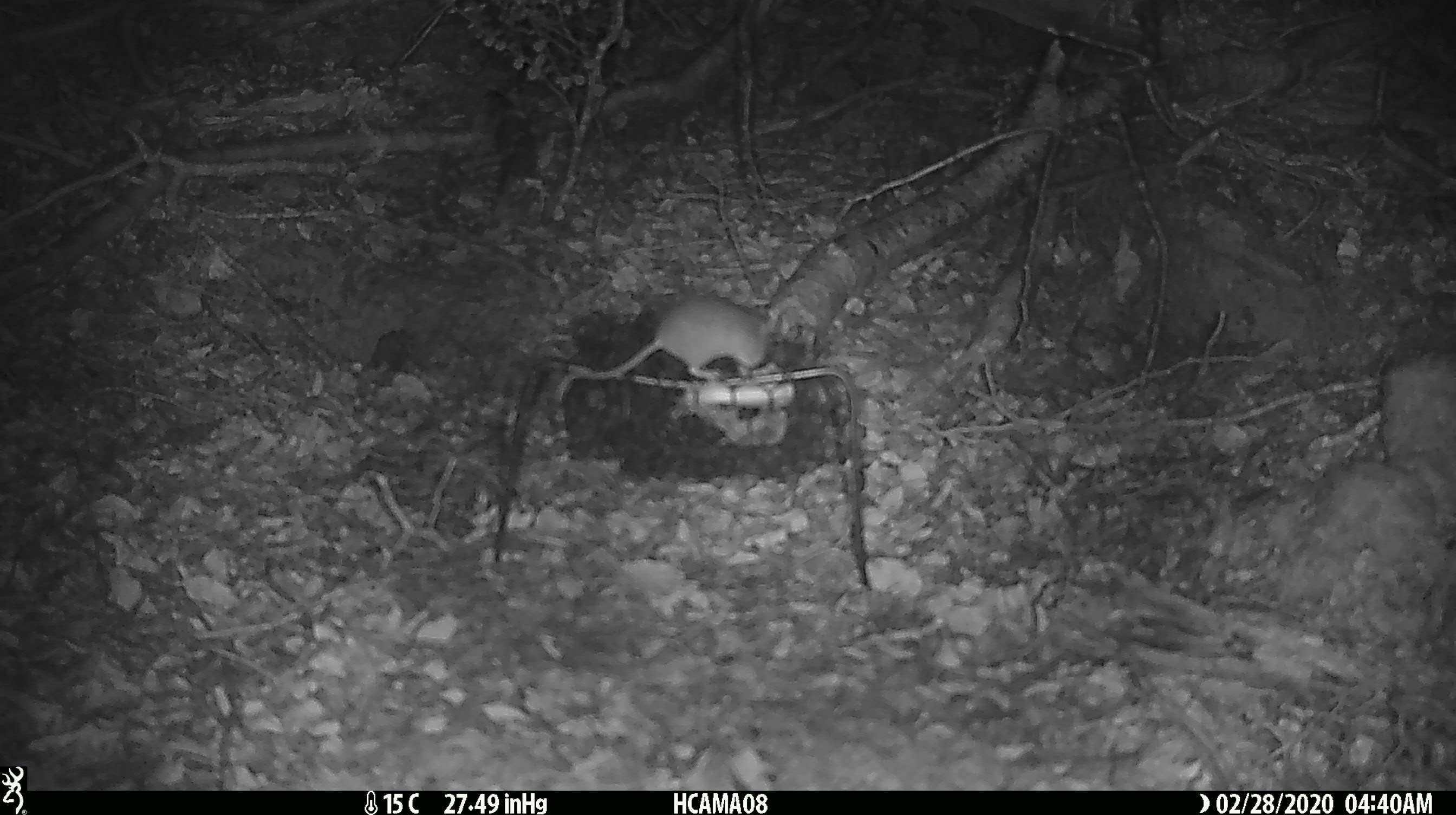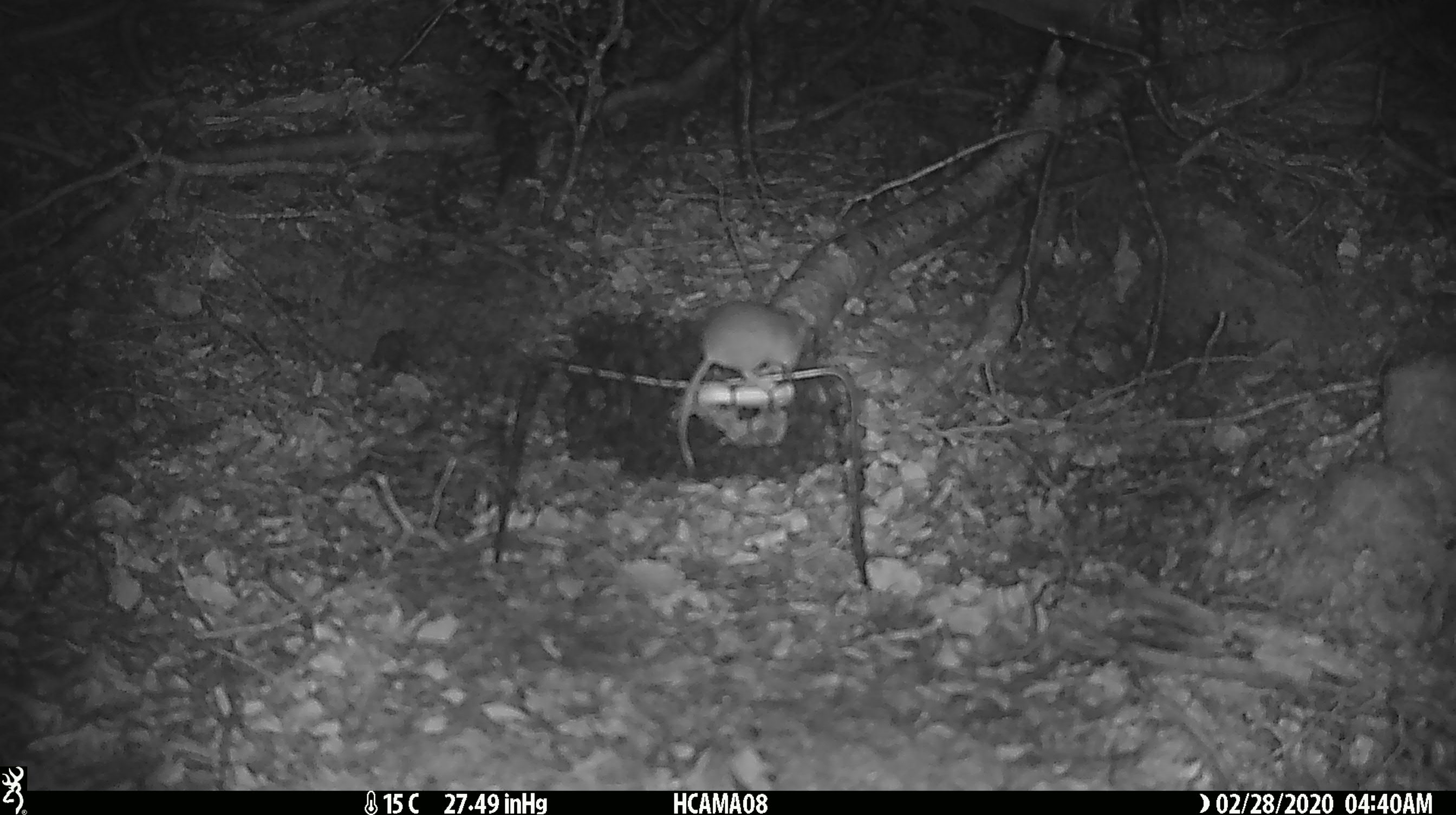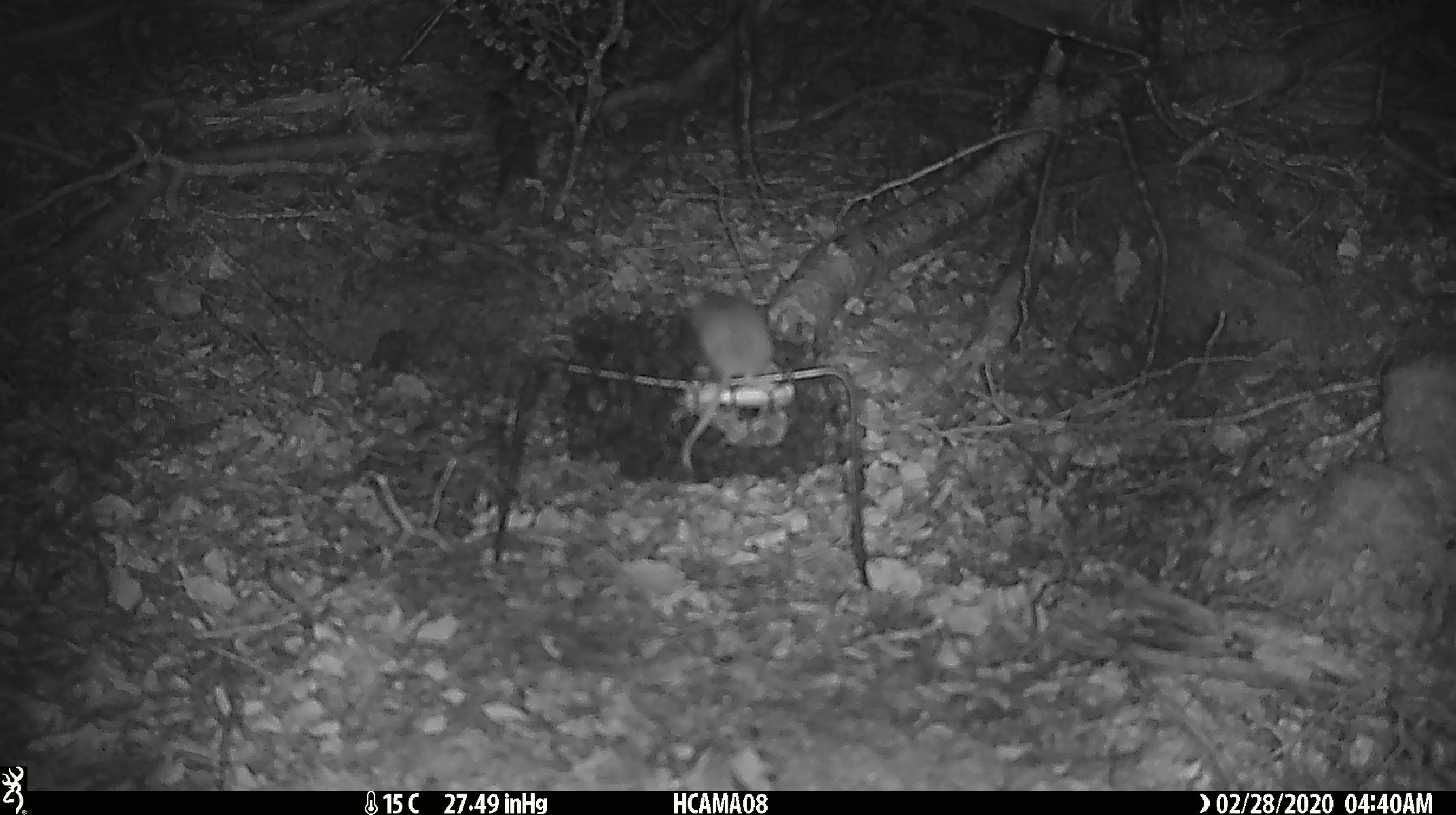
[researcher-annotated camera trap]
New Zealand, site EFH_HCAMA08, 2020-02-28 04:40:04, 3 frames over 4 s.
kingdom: Animalia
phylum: Chordata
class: Mammalia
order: Rodentia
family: Muridae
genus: Mus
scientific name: Mus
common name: mouse